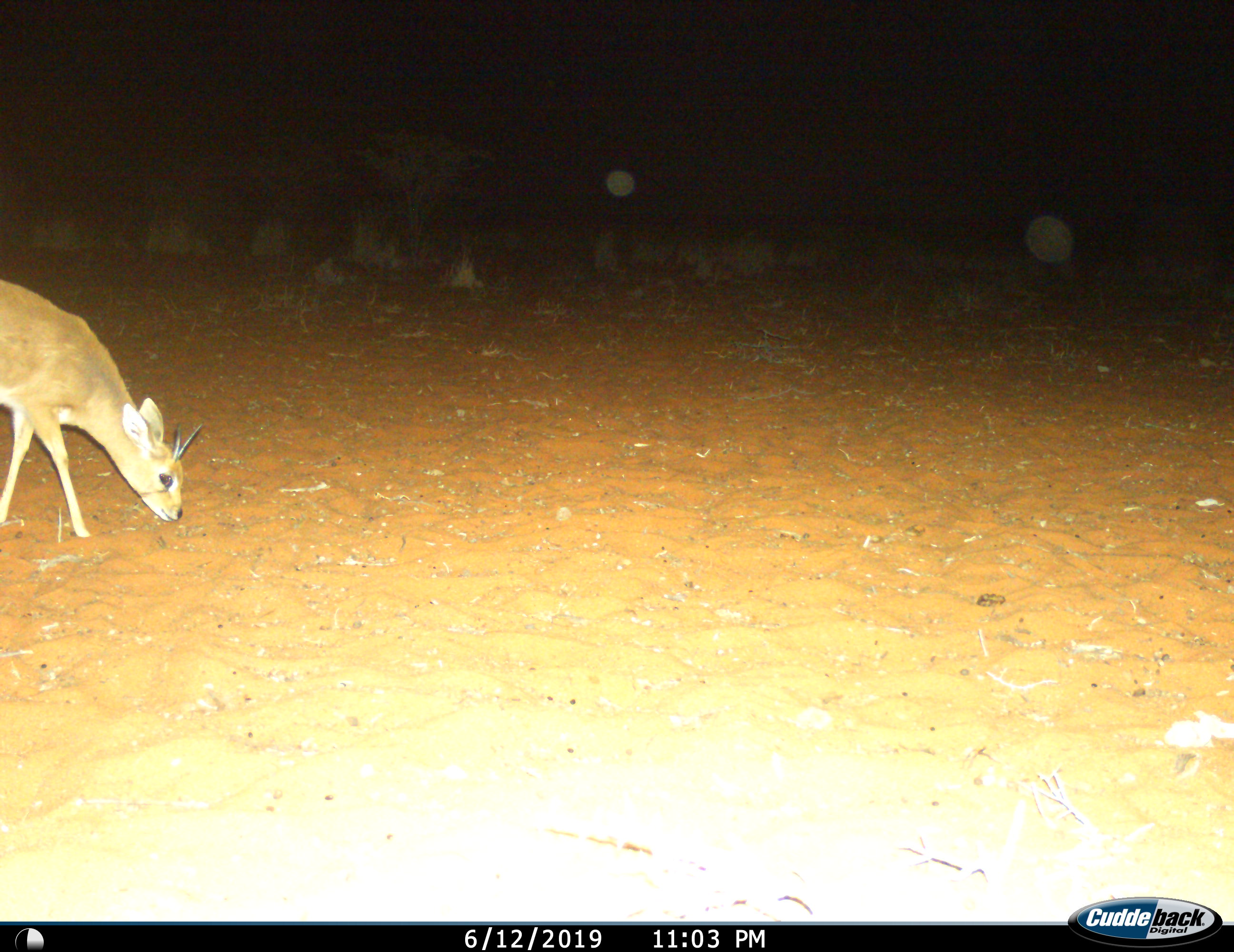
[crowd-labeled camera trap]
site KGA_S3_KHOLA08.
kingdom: Animalia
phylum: Chordata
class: Mammalia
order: Artiodactyla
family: Bovidae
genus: Raphicerus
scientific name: Raphicerus campestris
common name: steenbok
Steenbok (Raphicerus campestris), count 1. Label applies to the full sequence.